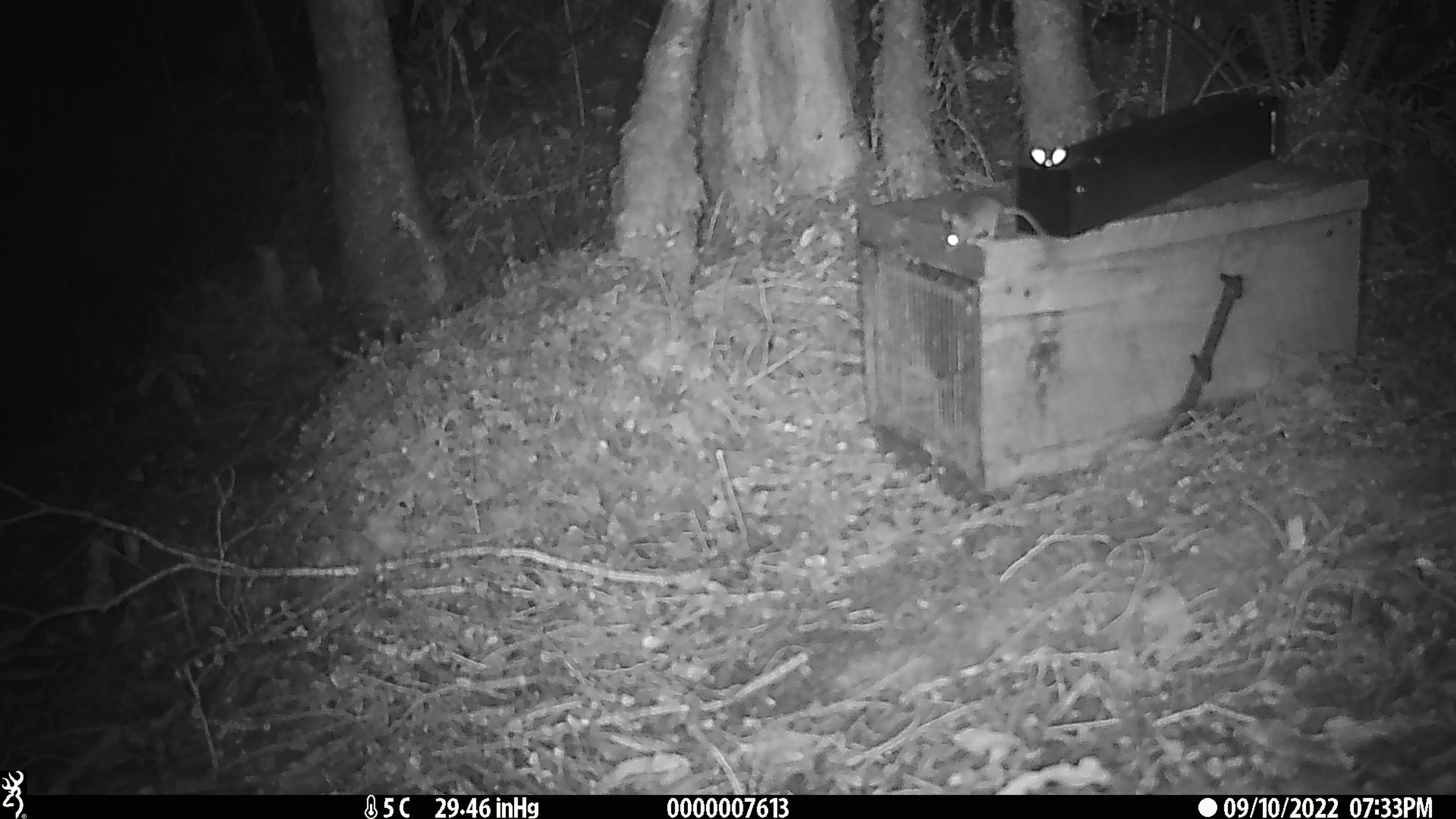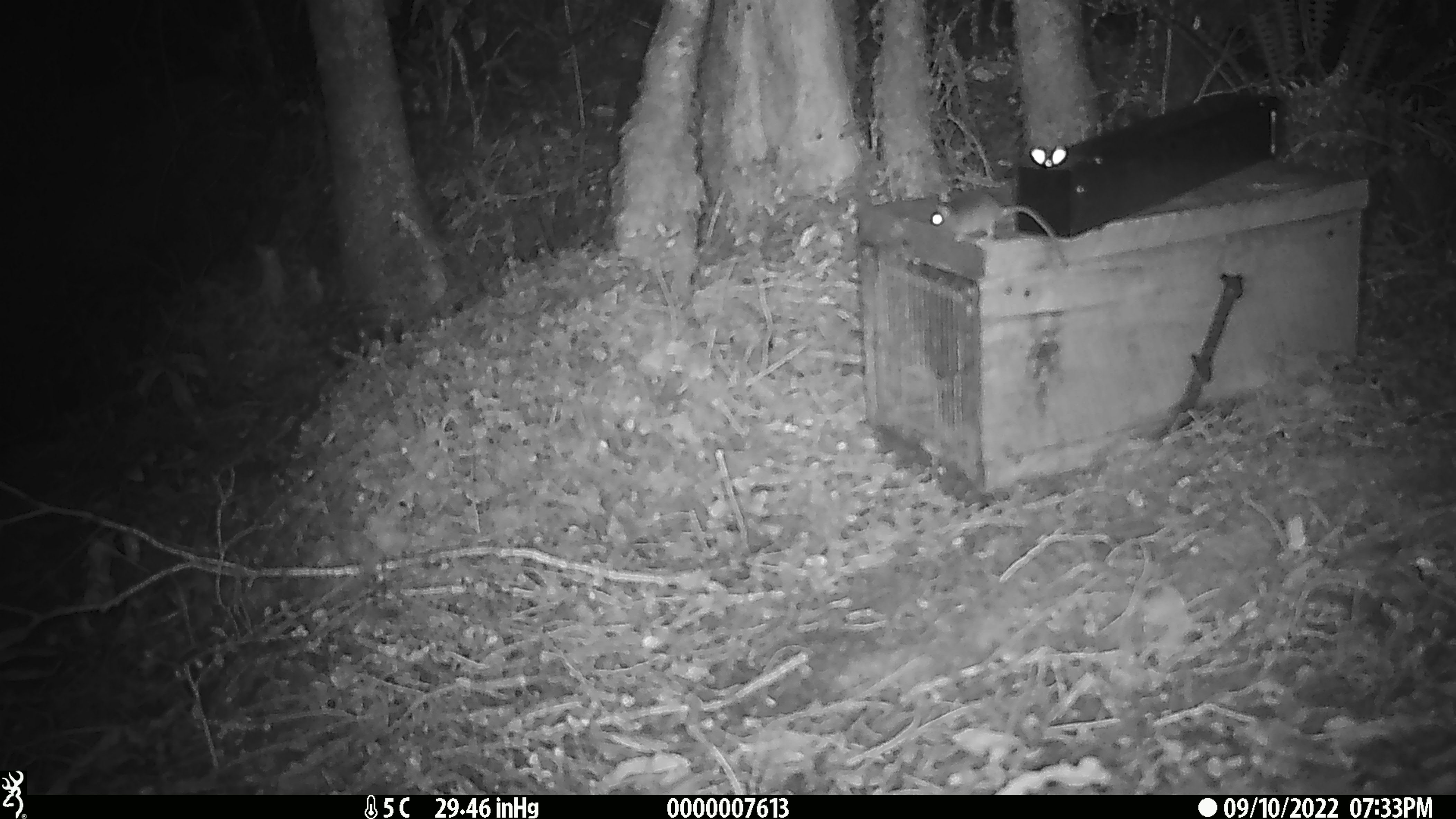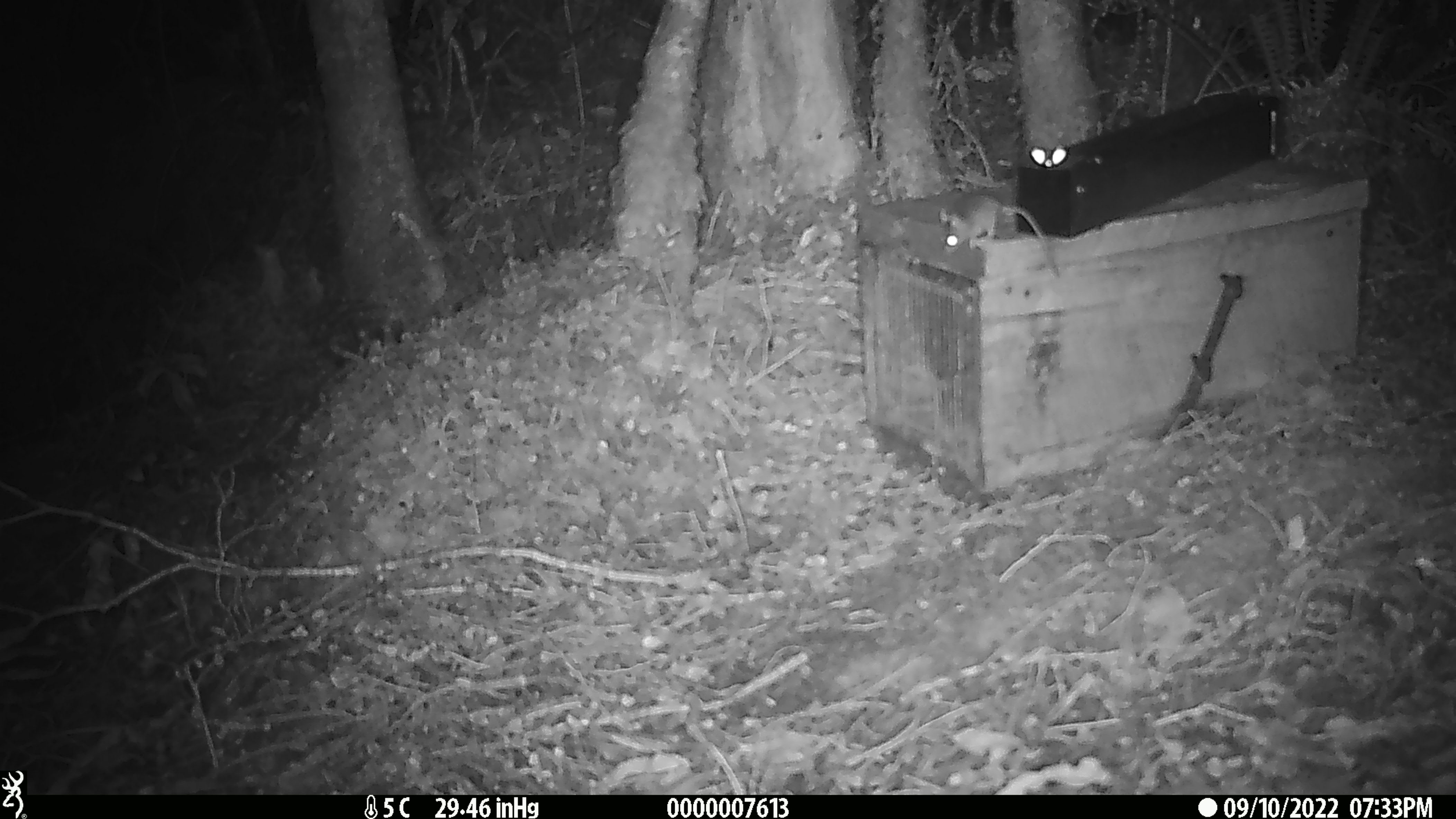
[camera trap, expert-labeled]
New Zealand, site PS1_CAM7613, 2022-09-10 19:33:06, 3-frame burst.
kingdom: Animalia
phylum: Chordata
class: Mammalia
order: Rodentia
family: Muridae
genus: Mus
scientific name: Mus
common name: mouse